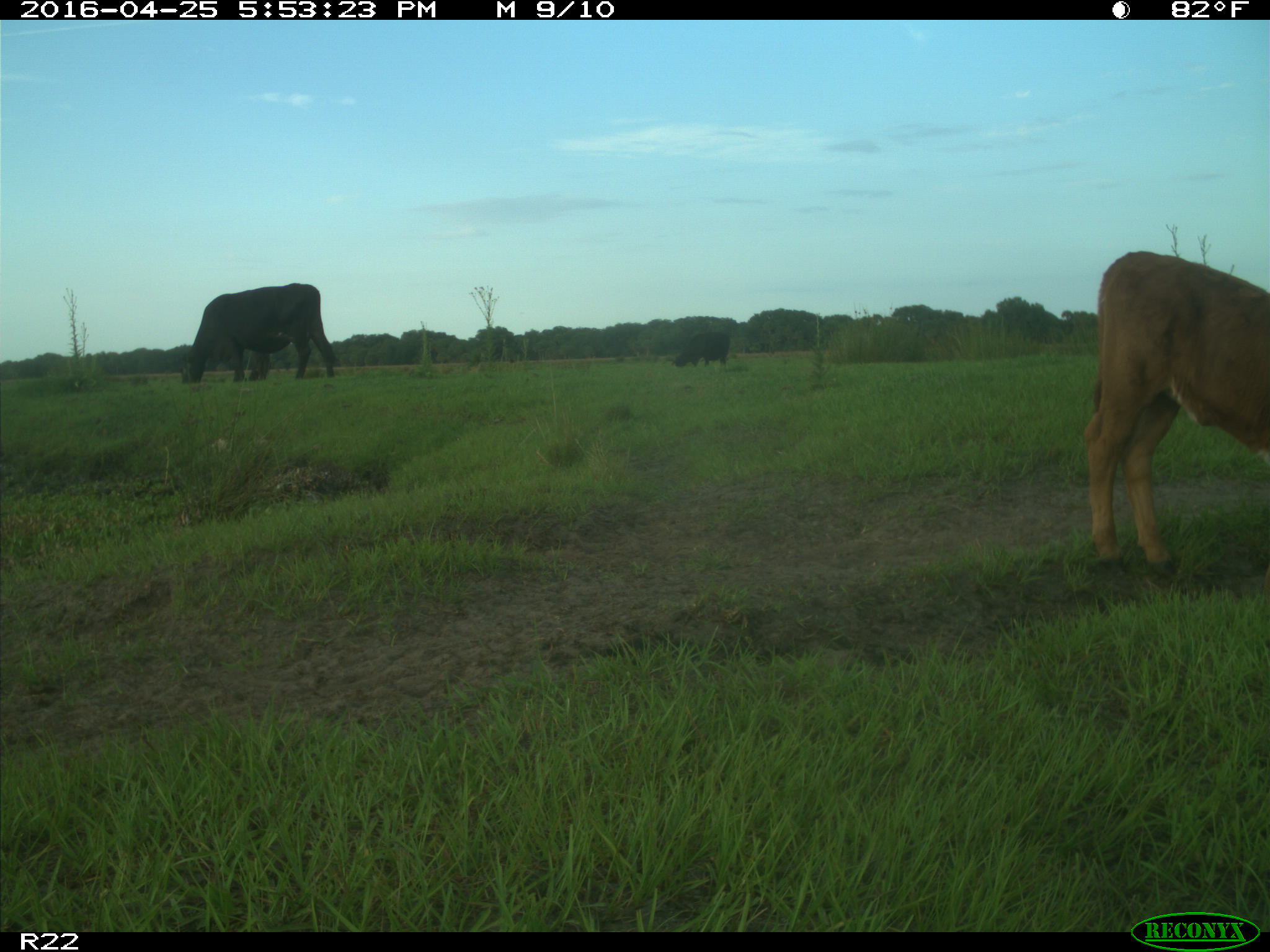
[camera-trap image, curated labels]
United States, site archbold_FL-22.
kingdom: Animalia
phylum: Chordata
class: Mammalia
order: Artiodactyla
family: Bovidae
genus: Bos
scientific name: Bos taurus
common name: domestic cow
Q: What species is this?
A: Bos taurus (domestic cow).